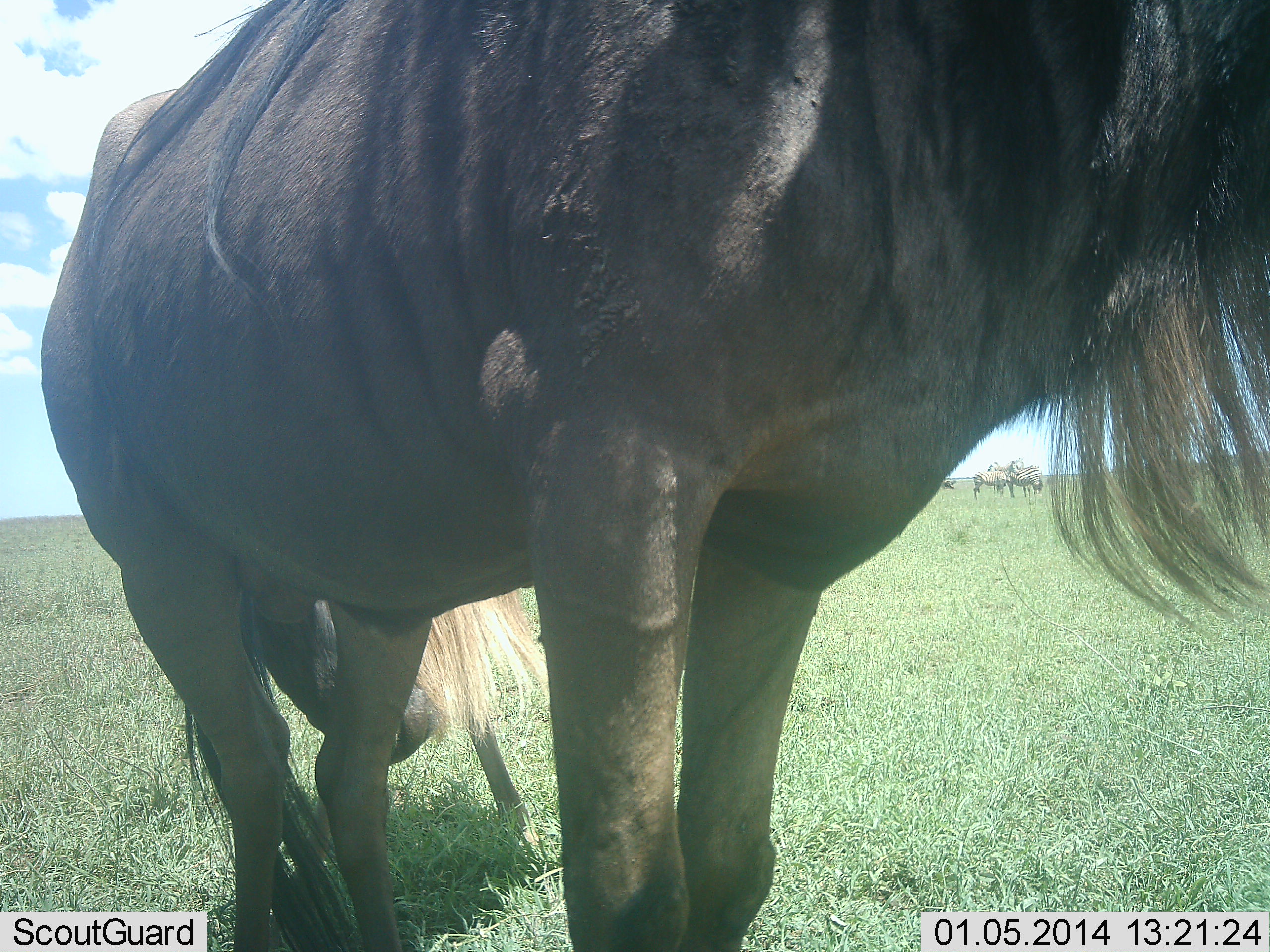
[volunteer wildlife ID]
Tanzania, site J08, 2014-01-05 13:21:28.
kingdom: Animalia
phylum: Chordata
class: Mammalia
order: Artiodactyla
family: Bovidae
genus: Connochaetes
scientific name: Connochaetes taurinus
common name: blue wildebeest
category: wildebeest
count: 2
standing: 83%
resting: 8%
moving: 0%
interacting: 17%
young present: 0%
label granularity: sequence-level